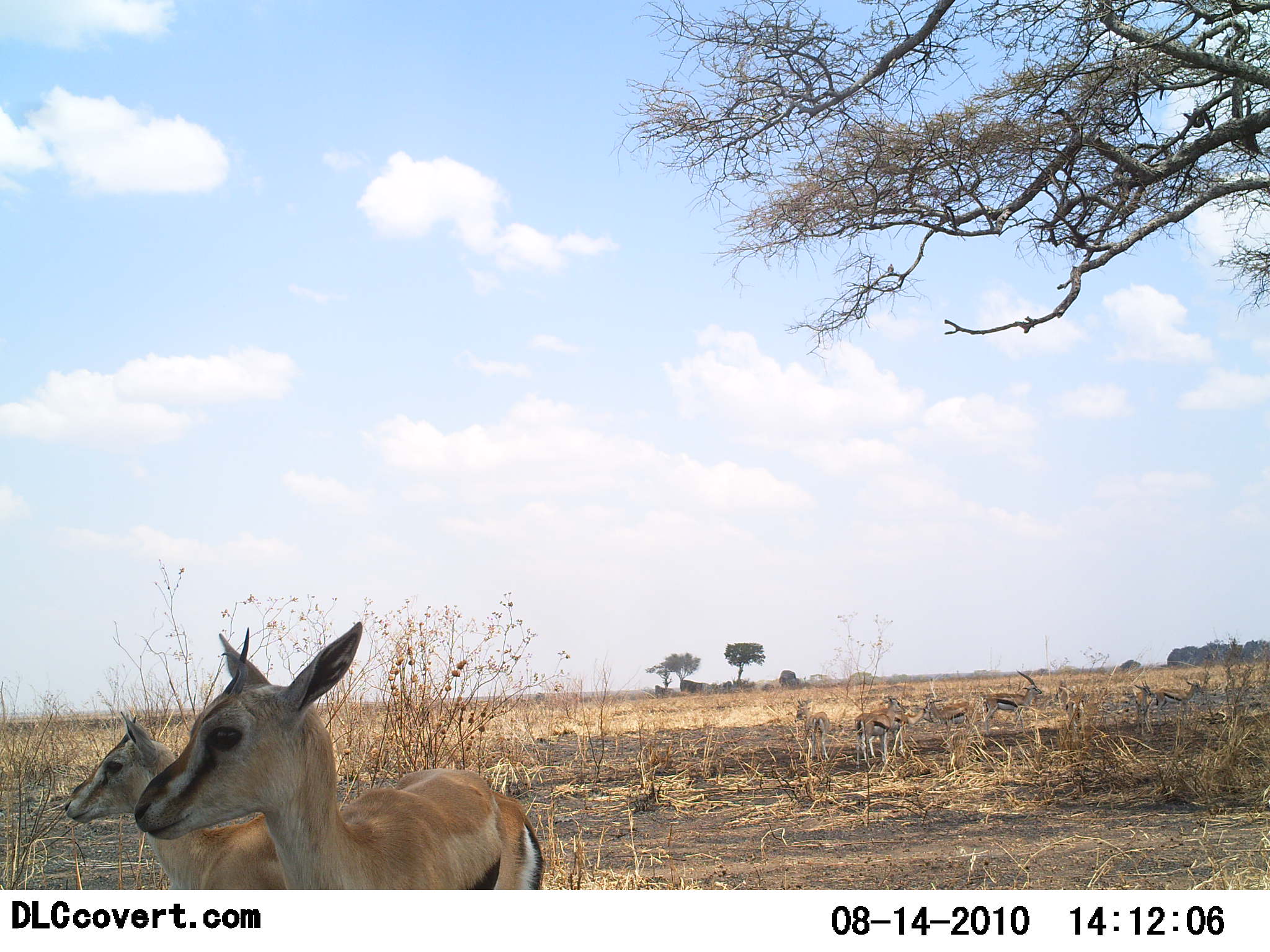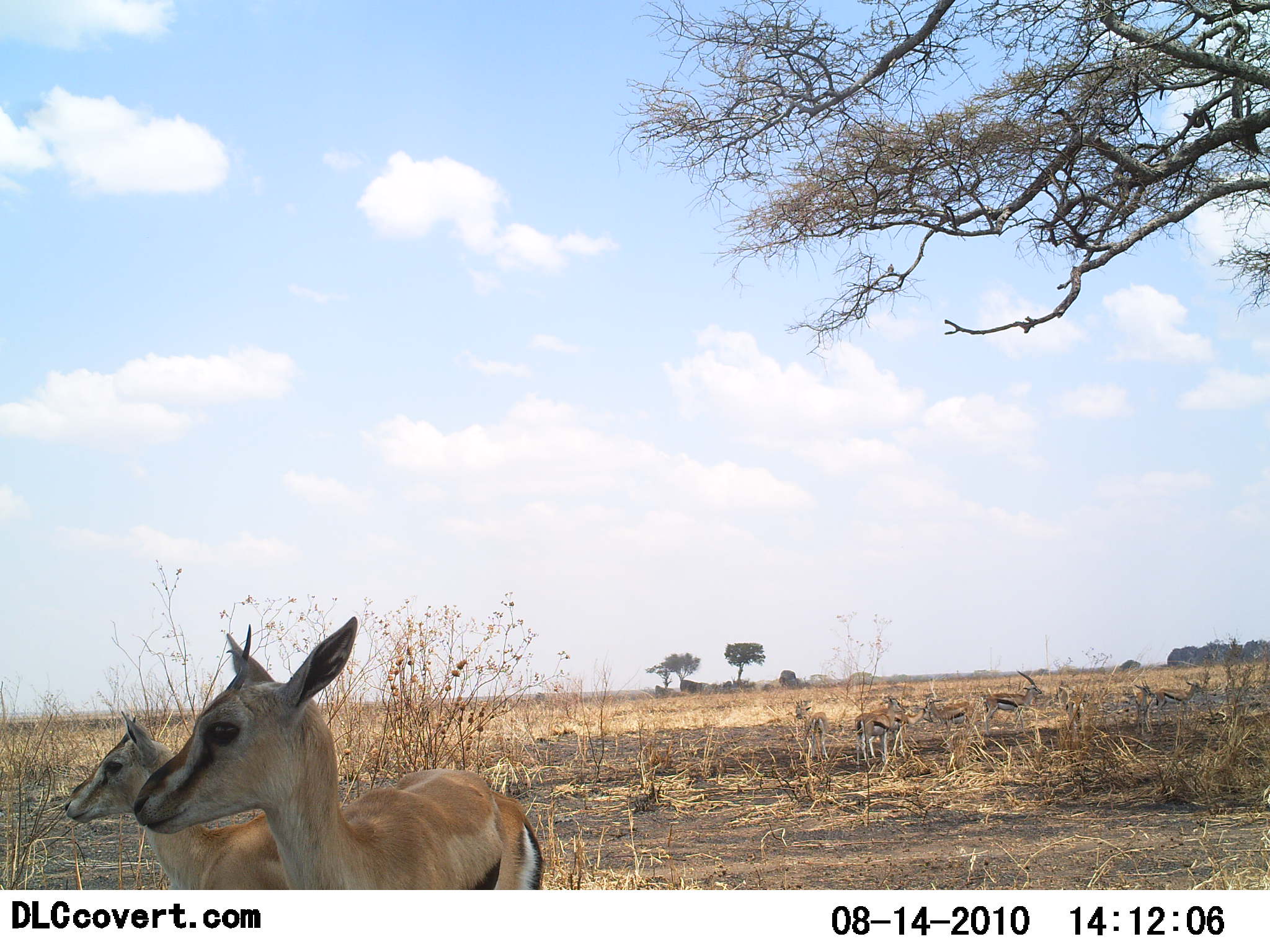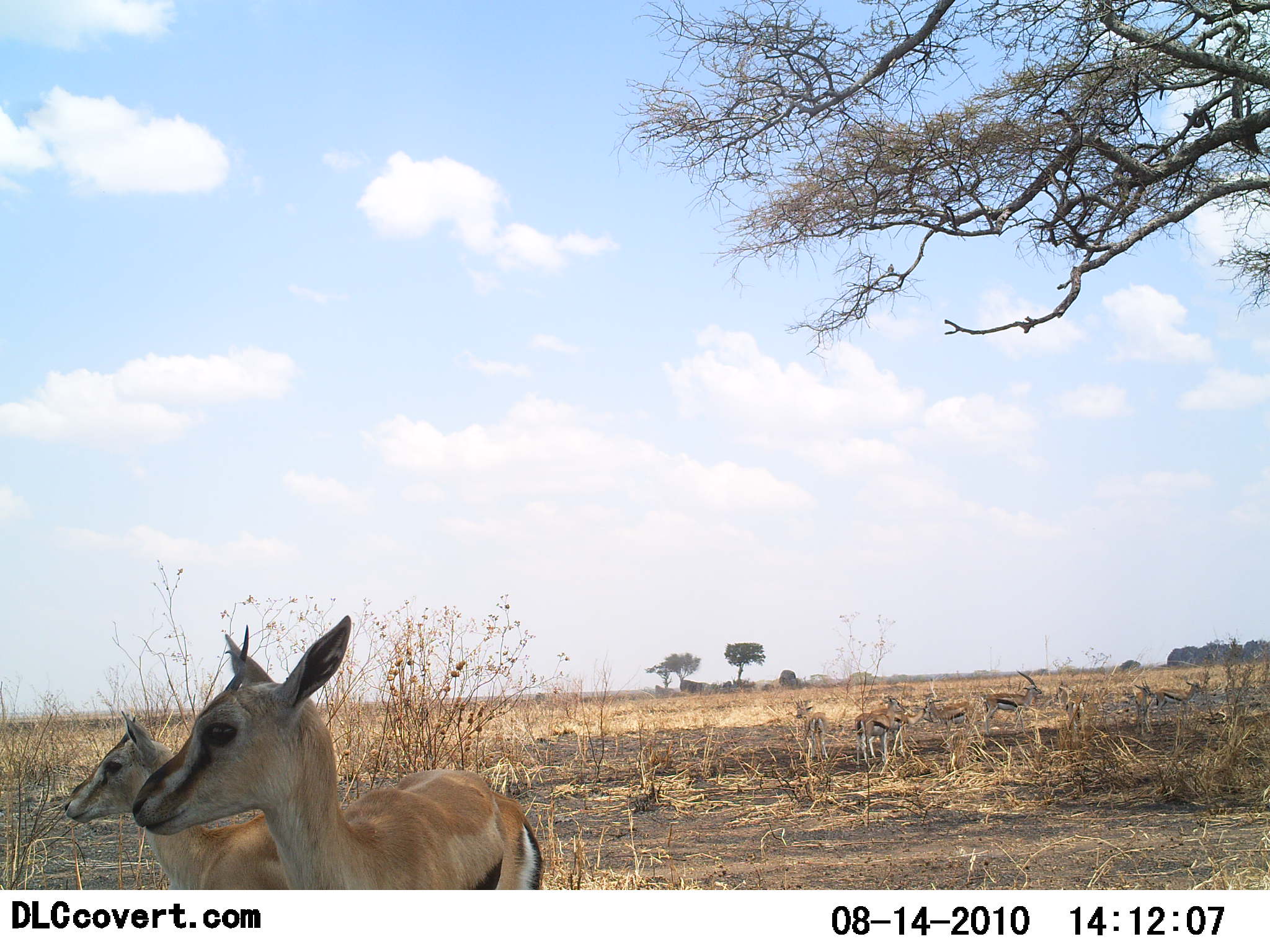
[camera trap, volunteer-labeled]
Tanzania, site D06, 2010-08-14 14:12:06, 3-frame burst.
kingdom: Animalia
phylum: Chordata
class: Mammalia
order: Artiodactyla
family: Bovidae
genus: Eudorcas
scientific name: Eudorcas thomsonii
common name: thomson's gazelle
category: gazellethomsons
Gazellethomsons (thomson's gazelle) (Eudorcas thomsonii), count 2. Behavior (volunteer vote fractions): standing 100%, resting 7%, moving 0%, interacting 0%. Young present (vote fraction): 20%. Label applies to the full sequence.